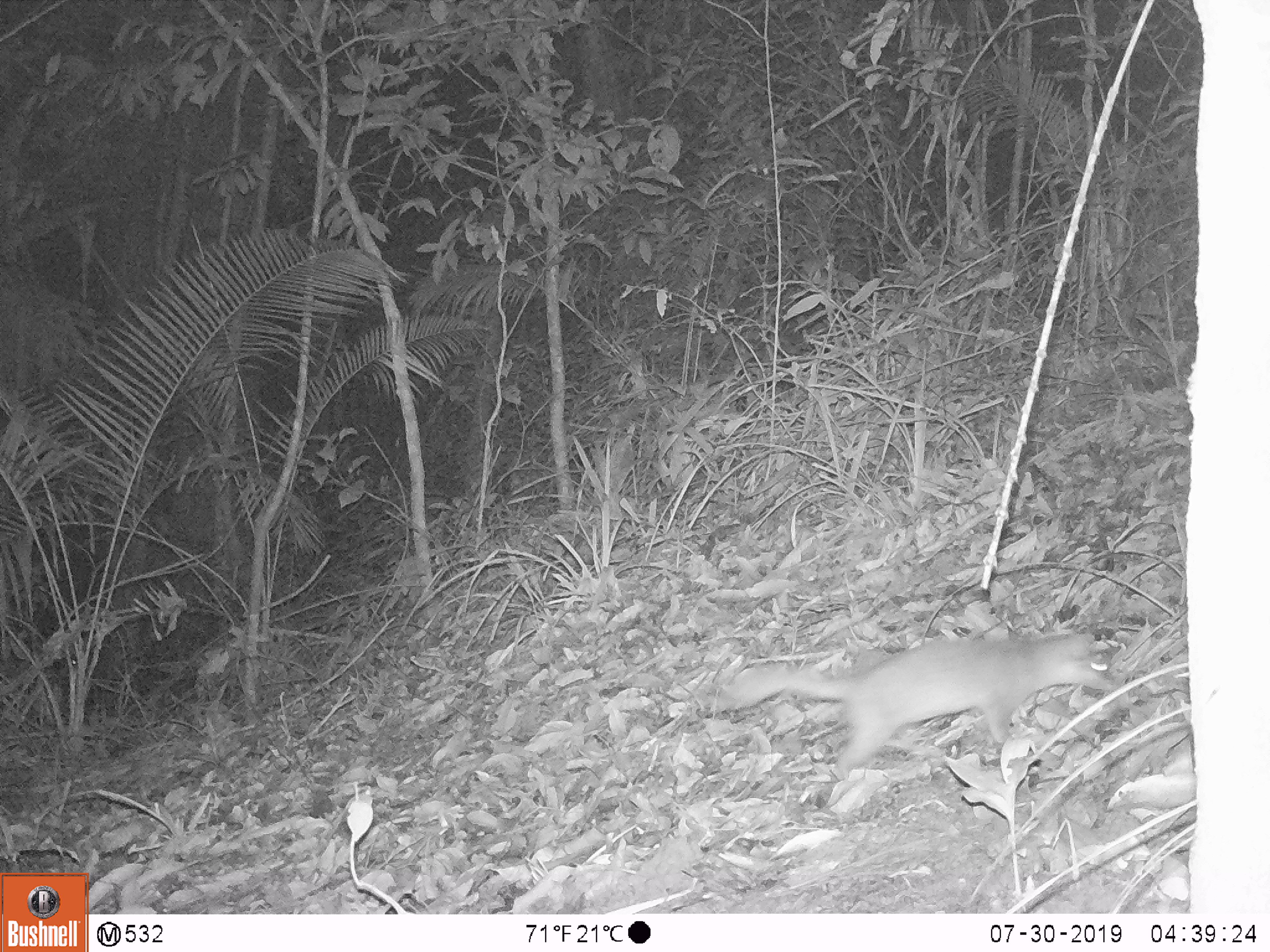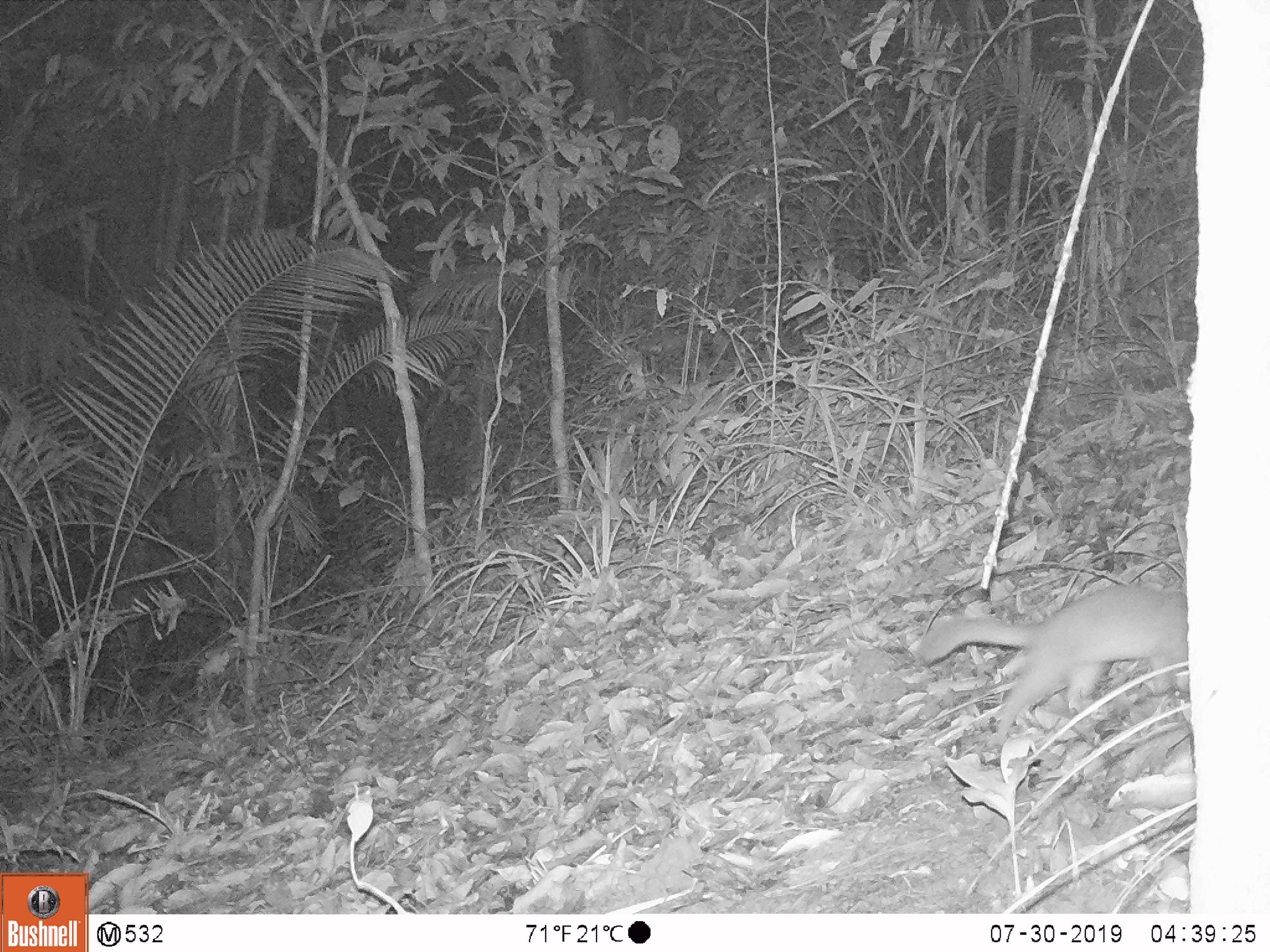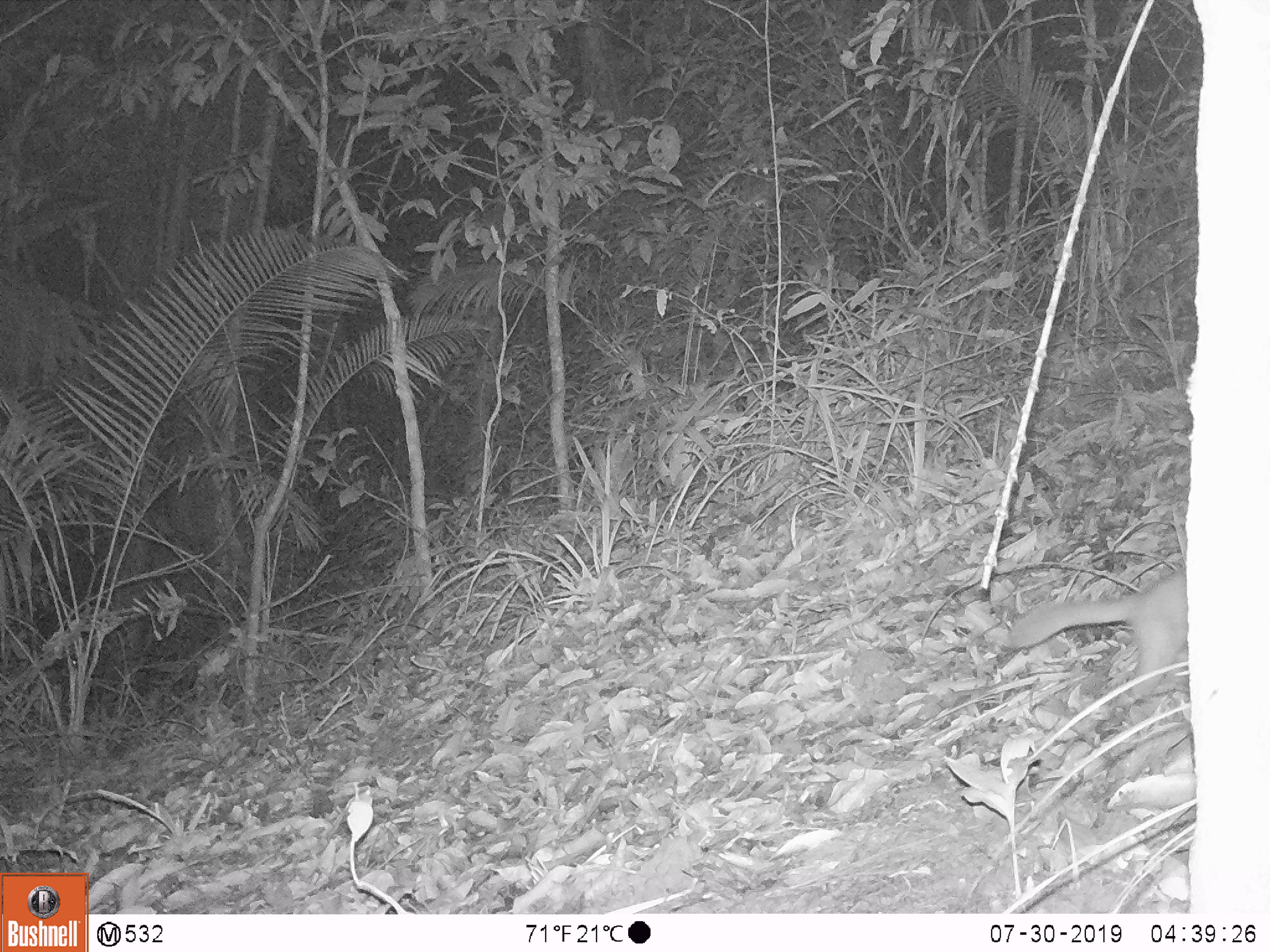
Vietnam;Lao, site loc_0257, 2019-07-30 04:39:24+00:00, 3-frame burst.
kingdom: Animalia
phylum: Chordata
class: Mammalia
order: Carnivora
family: Mustelidae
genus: Melogale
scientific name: Melogale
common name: ferret badger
Ferret badger (Melogale). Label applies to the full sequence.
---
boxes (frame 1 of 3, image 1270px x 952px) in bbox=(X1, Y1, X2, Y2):
ferret badger: bbox=(711, 629, 1114, 783)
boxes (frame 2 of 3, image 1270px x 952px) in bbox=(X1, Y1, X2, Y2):
ferret badger: bbox=(915, 584, 1186, 739)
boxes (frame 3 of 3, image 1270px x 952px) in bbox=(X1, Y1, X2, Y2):
ferret badger: bbox=(1001, 567, 1187, 703)